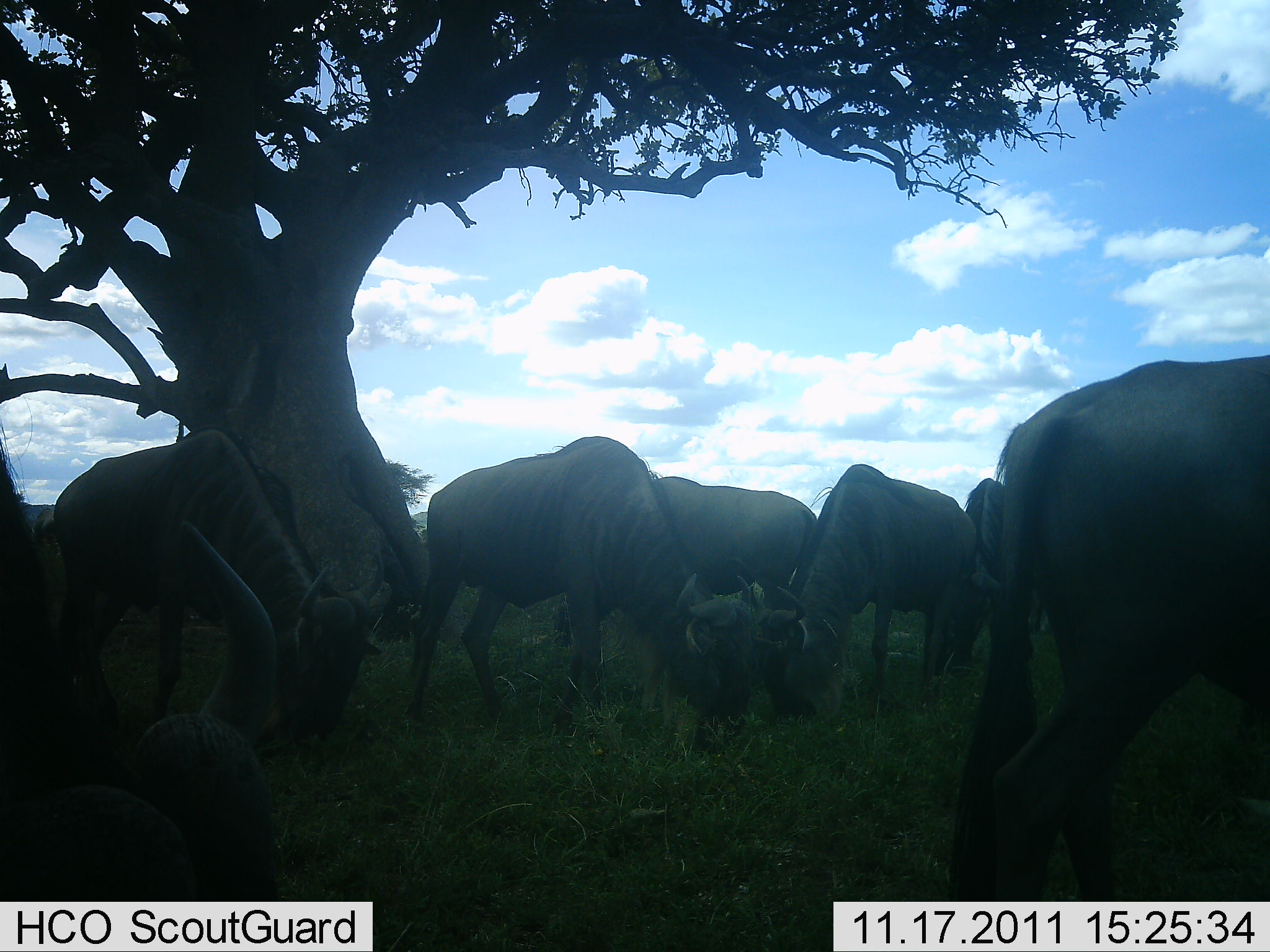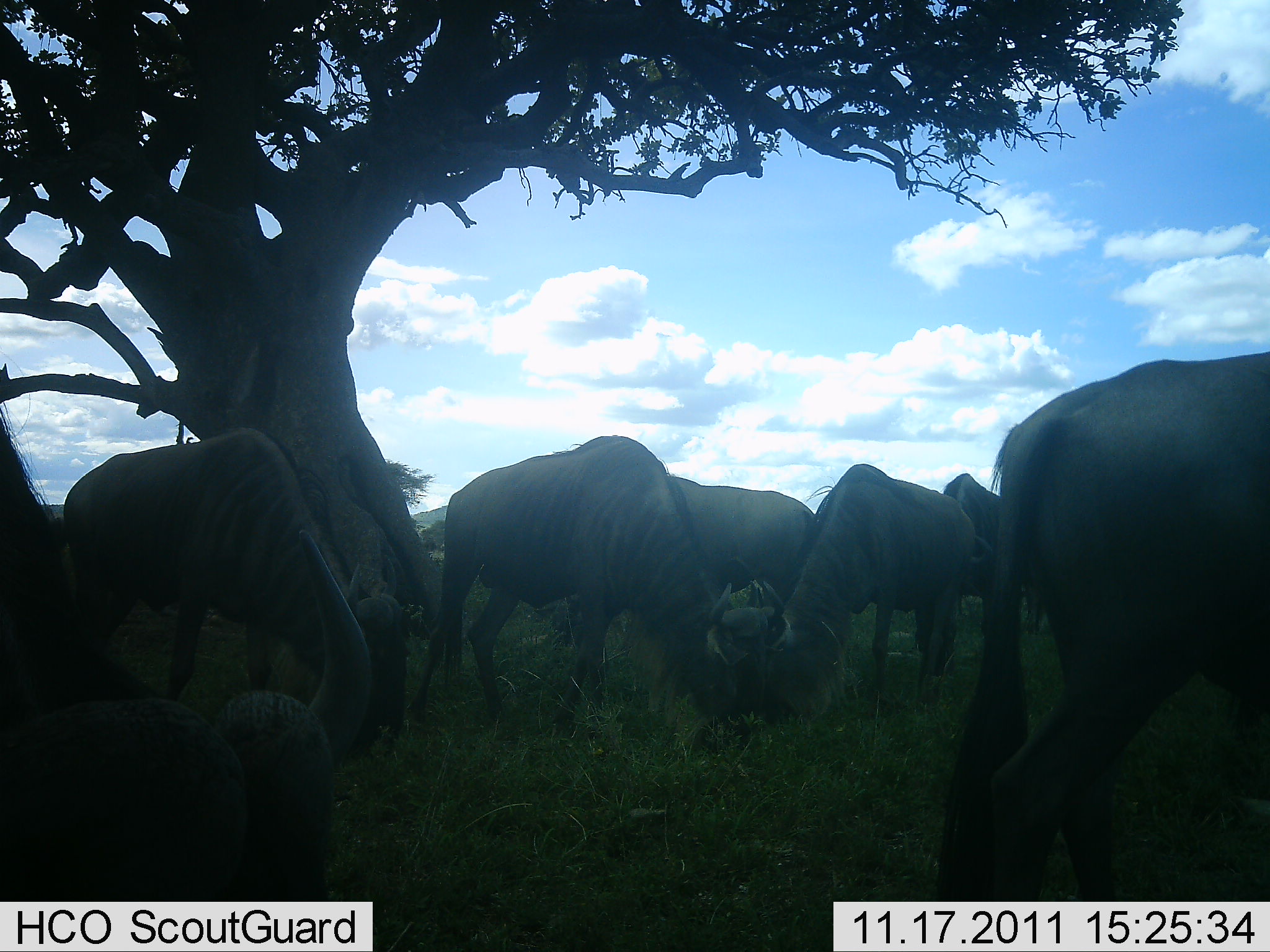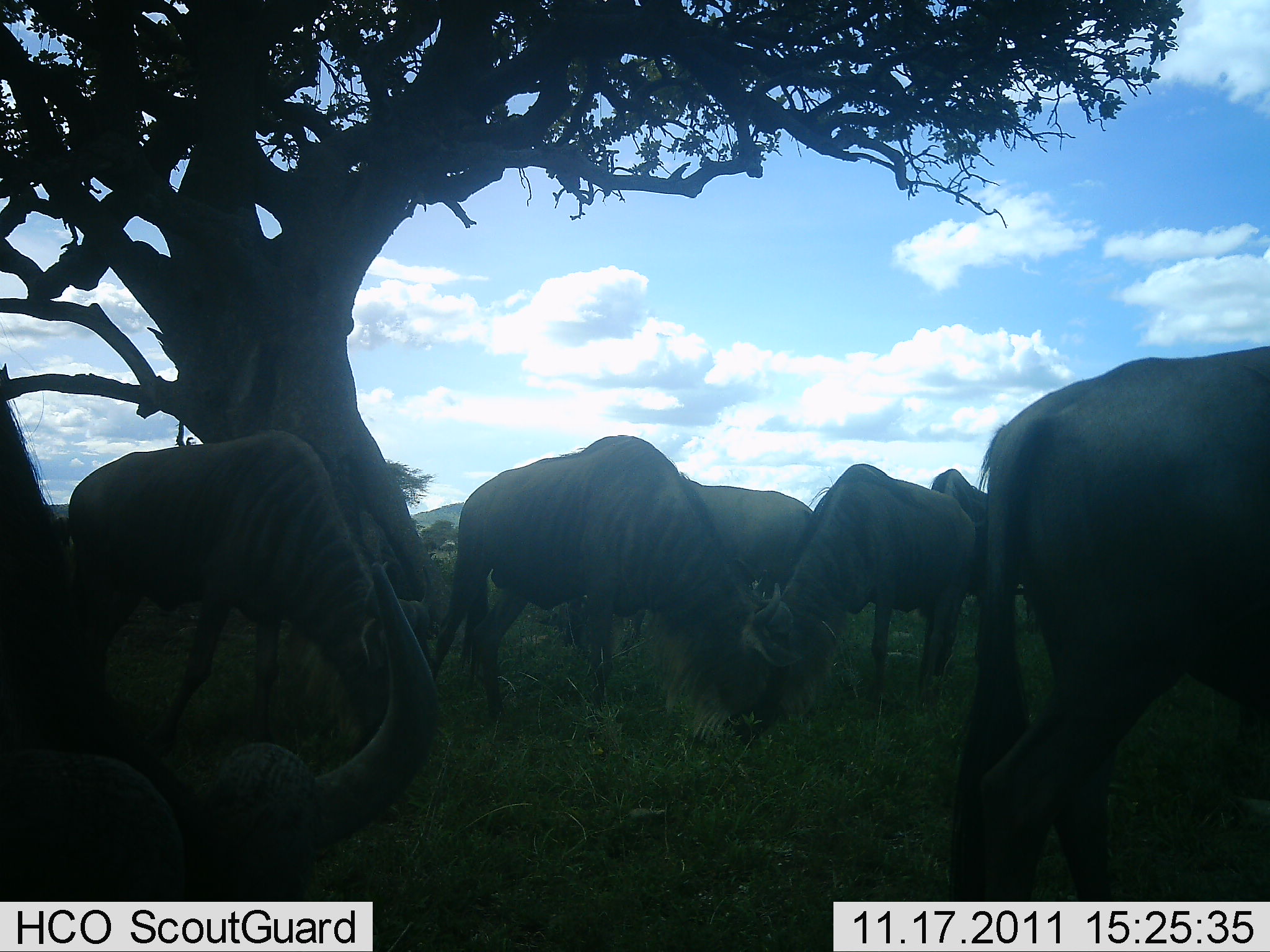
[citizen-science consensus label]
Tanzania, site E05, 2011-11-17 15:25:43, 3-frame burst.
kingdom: Animalia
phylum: Chordata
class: Mammalia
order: Artiodactyla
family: Bovidae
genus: Connochaetes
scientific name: Connochaetes taurinus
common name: blue wildebeest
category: wildebeest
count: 7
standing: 21%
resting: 7%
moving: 7%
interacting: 7%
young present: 0%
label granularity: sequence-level